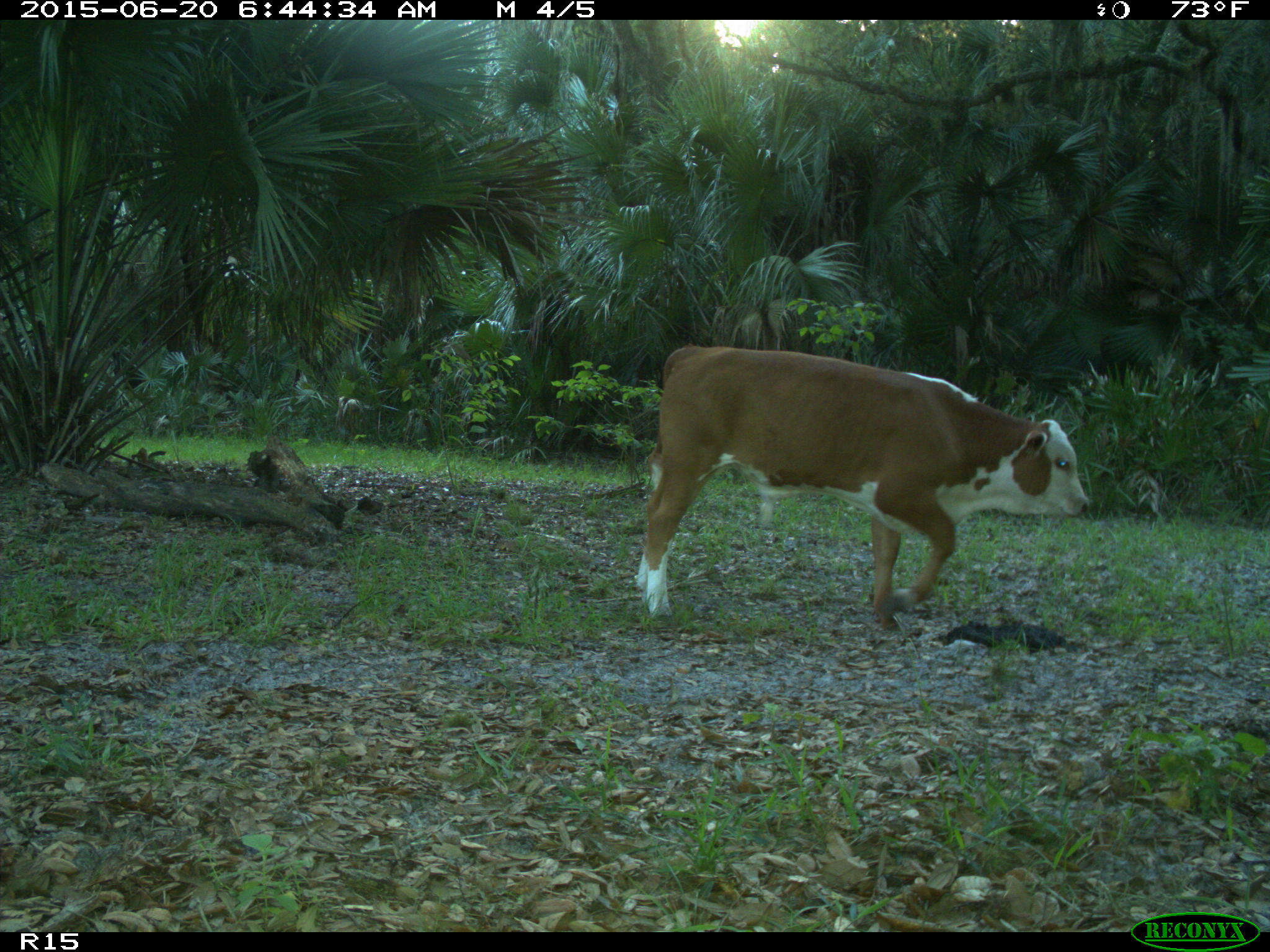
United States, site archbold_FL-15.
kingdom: Animalia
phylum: Chordata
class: Mammalia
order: Artiodactyla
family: Bovidae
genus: Bos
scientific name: Bos taurus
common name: domestic cow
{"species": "Bos taurus (domestic cow)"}